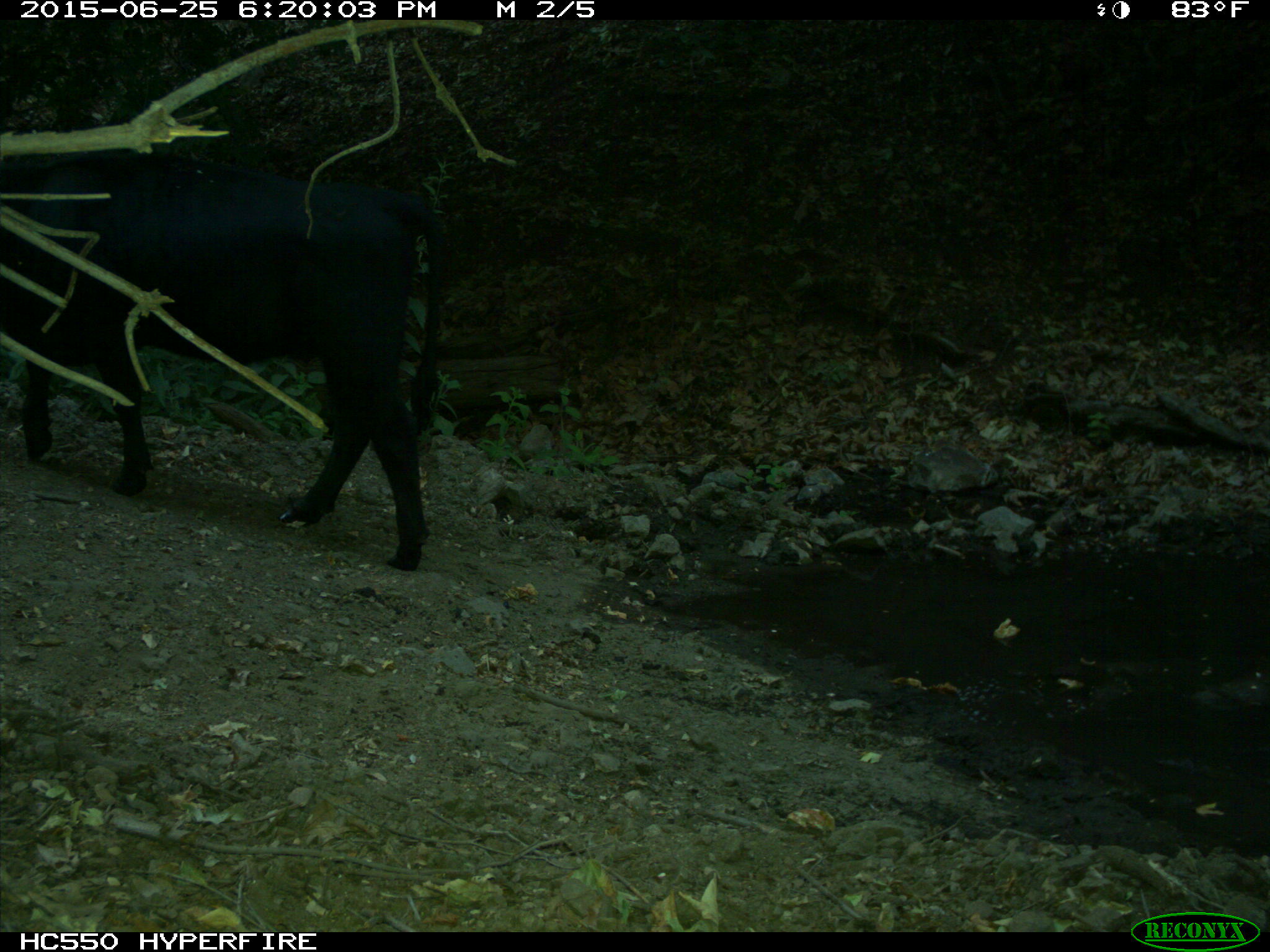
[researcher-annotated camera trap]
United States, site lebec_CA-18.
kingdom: Animalia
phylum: Chordata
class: Mammalia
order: Artiodactyla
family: Bovidae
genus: Bos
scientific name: Bos taurus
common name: domestic cow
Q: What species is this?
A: Bos taurus (domestic cow).